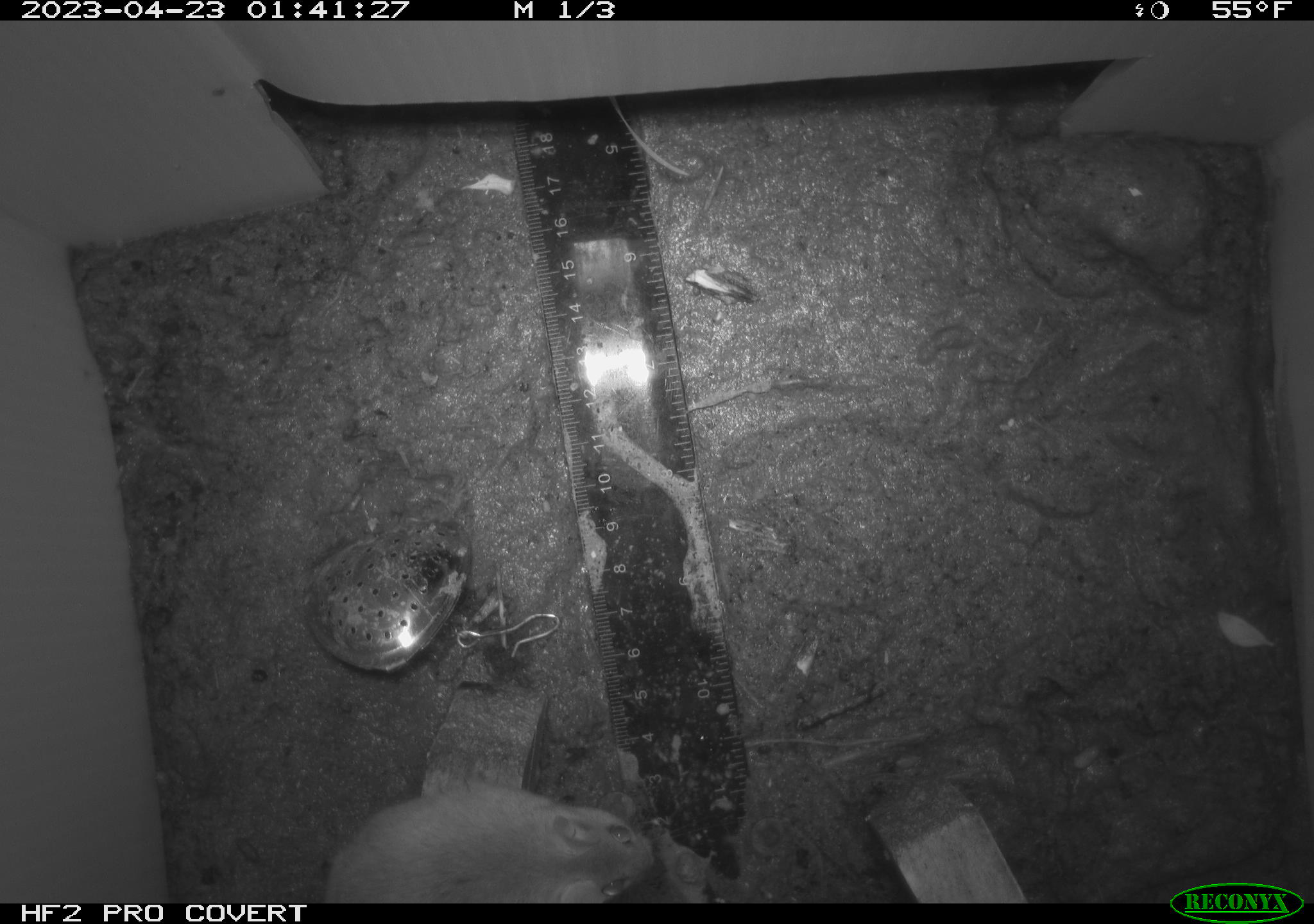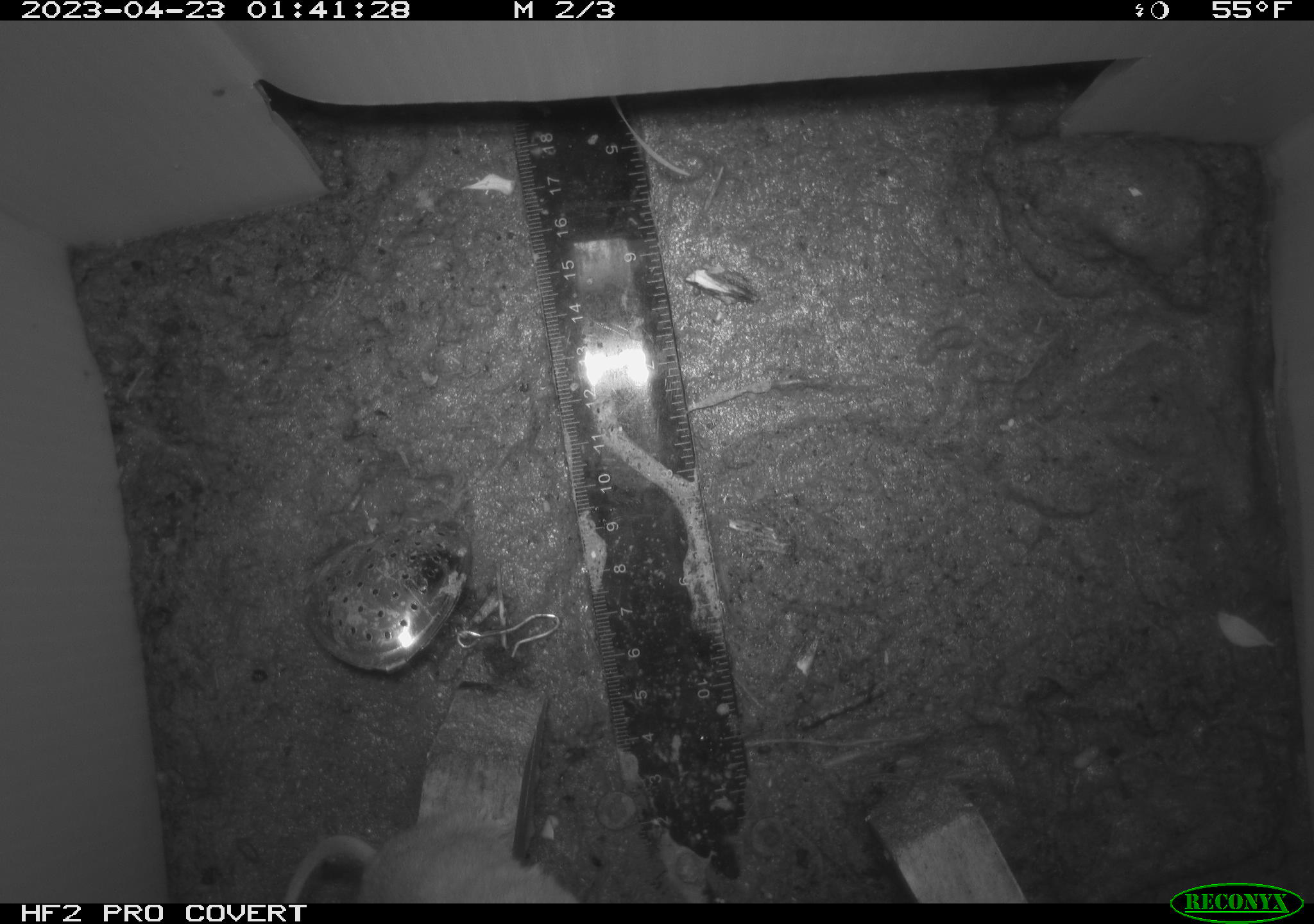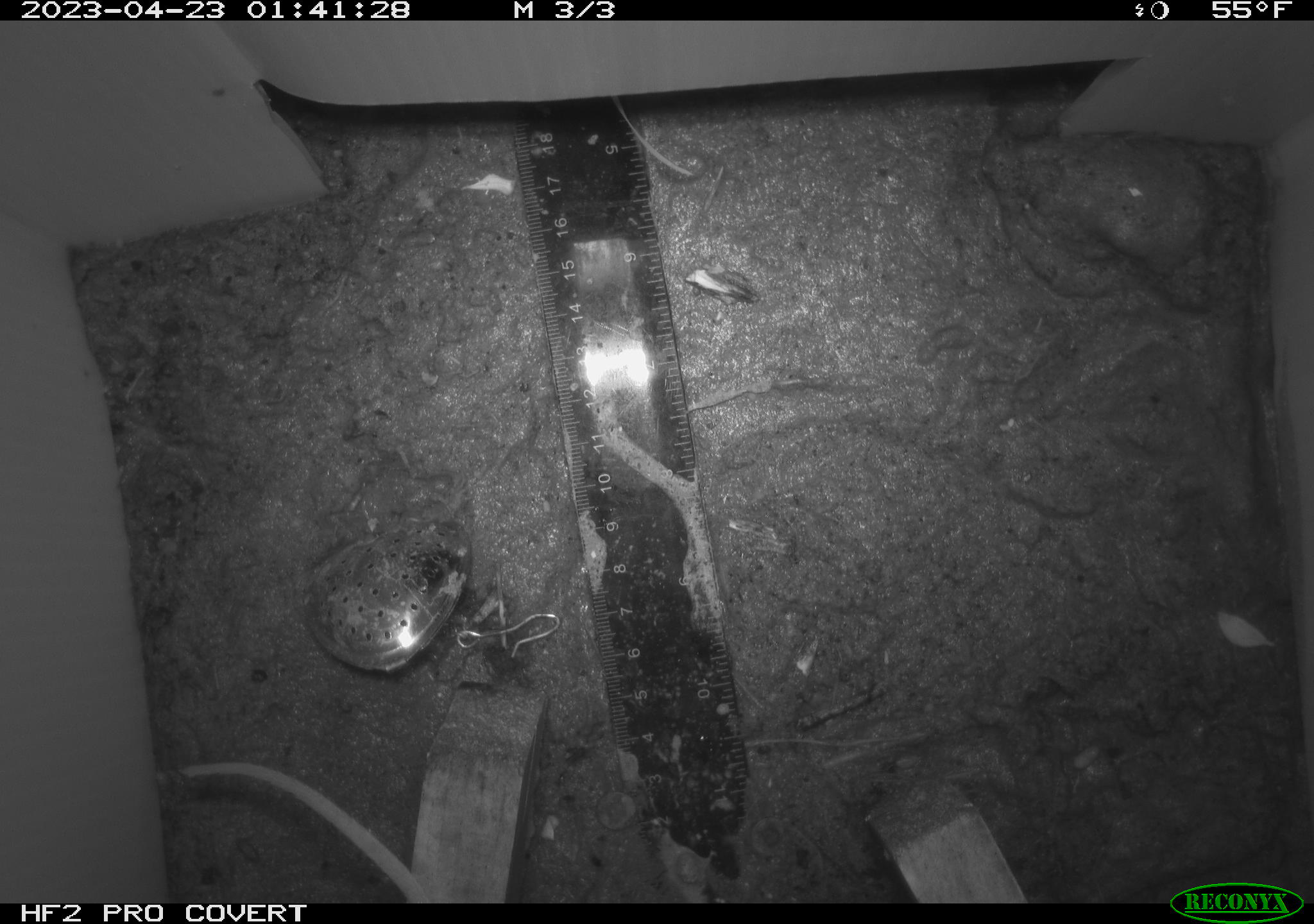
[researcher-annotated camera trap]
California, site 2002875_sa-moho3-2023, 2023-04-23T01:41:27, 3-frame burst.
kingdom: Animalia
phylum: Chordata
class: Mammalia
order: Rodentia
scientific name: Rodentia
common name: mouse species